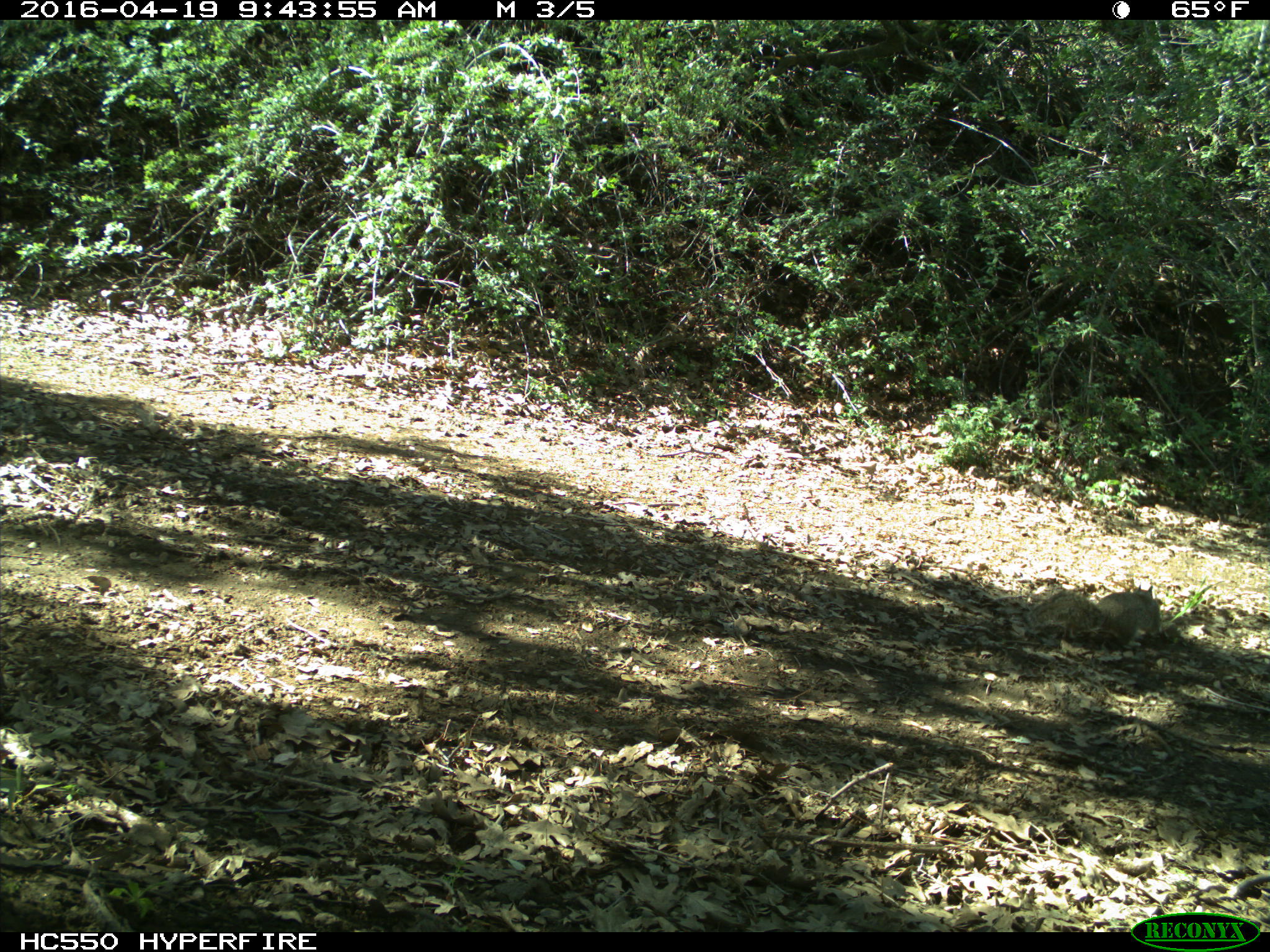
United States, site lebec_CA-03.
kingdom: Animalia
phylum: Chordata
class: Mammalia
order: Rodentia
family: Sciuridae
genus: Otospermophilus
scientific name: Otospermophilus beecheyi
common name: california ground squirrel